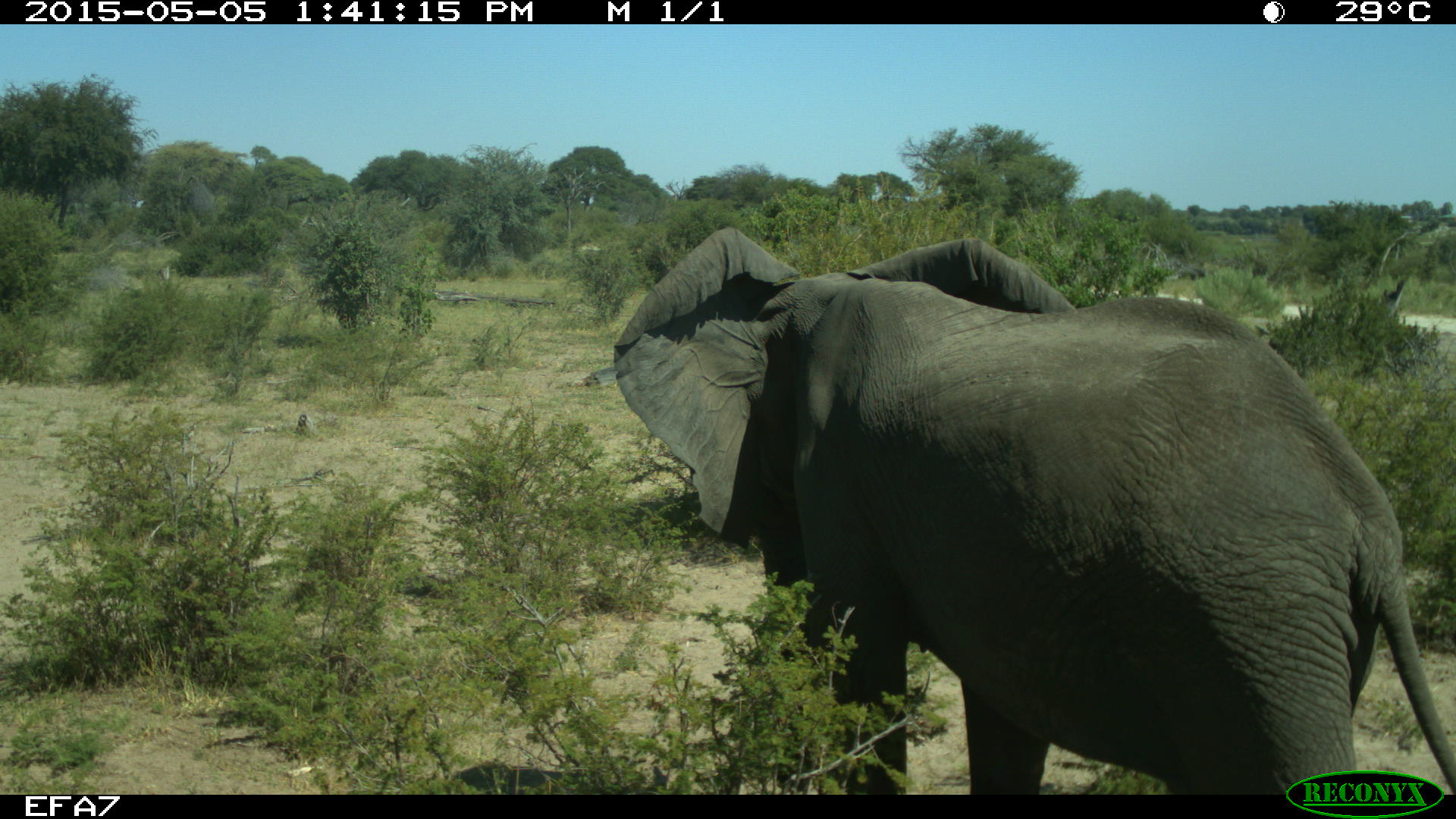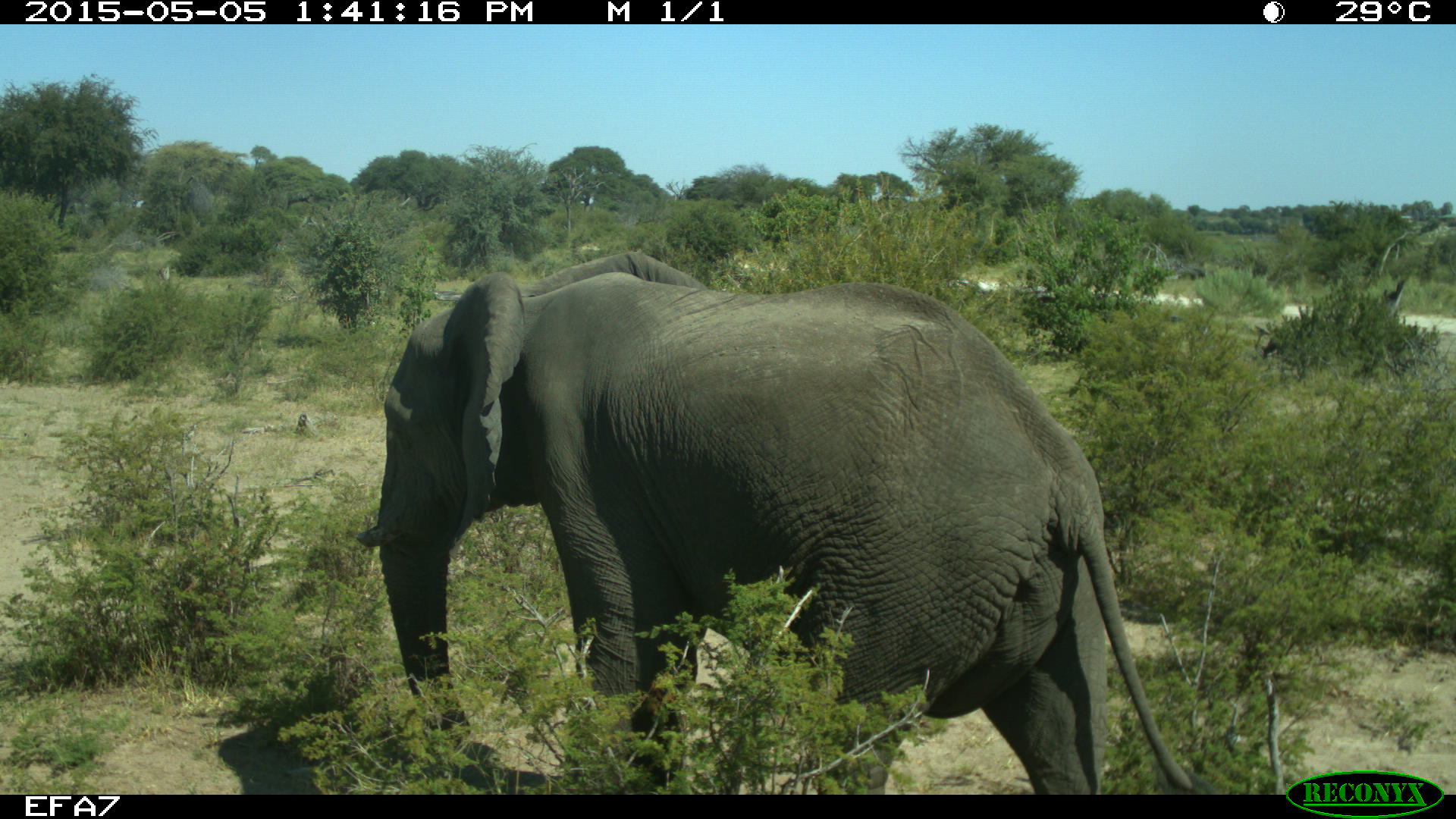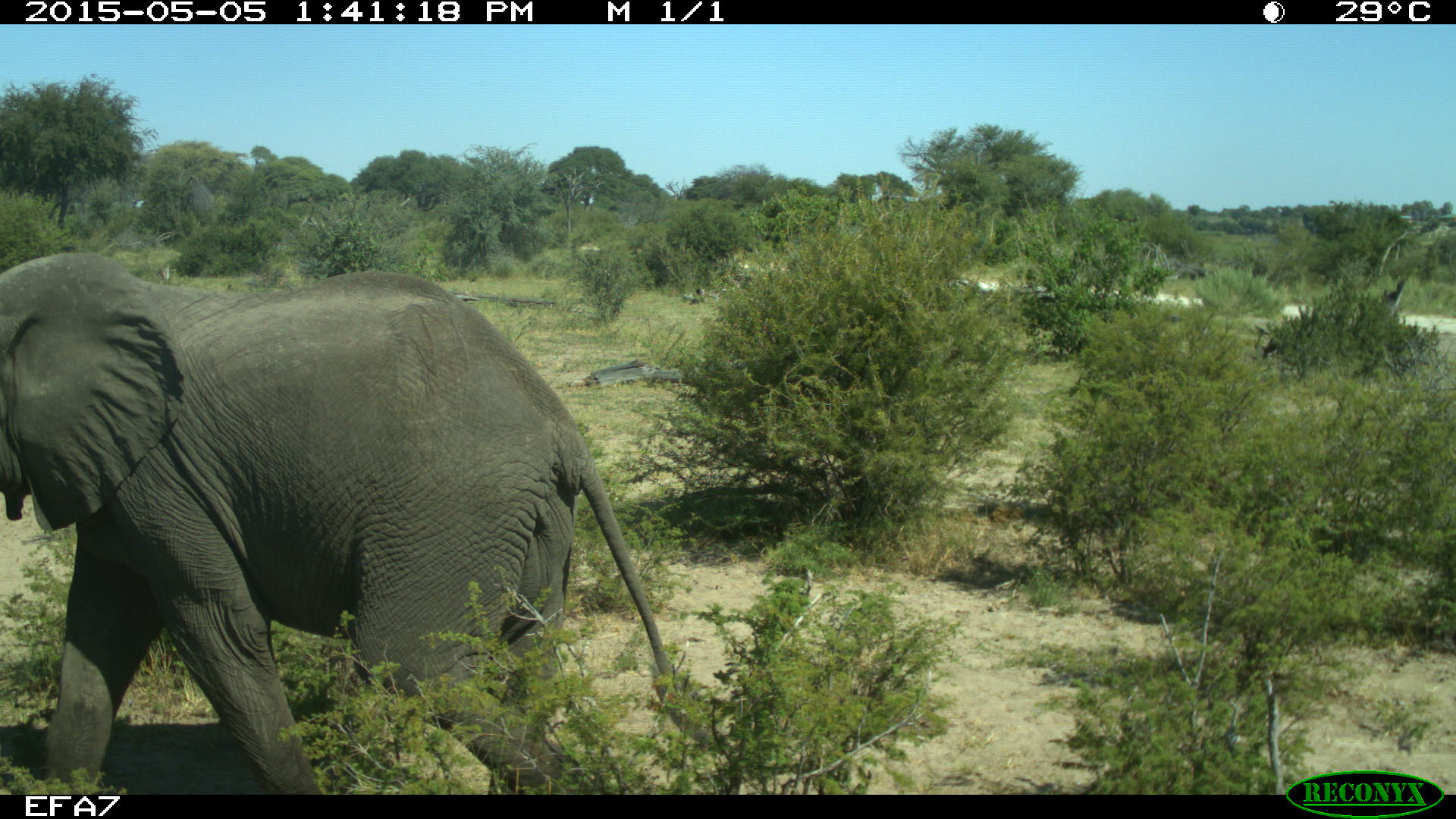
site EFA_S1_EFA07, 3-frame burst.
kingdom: Animalia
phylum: Chordata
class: Mammalia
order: Proboscidea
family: Elephantidae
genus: Loxodonta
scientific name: Loxodonta africana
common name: african bush elephant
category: elephant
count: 1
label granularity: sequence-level